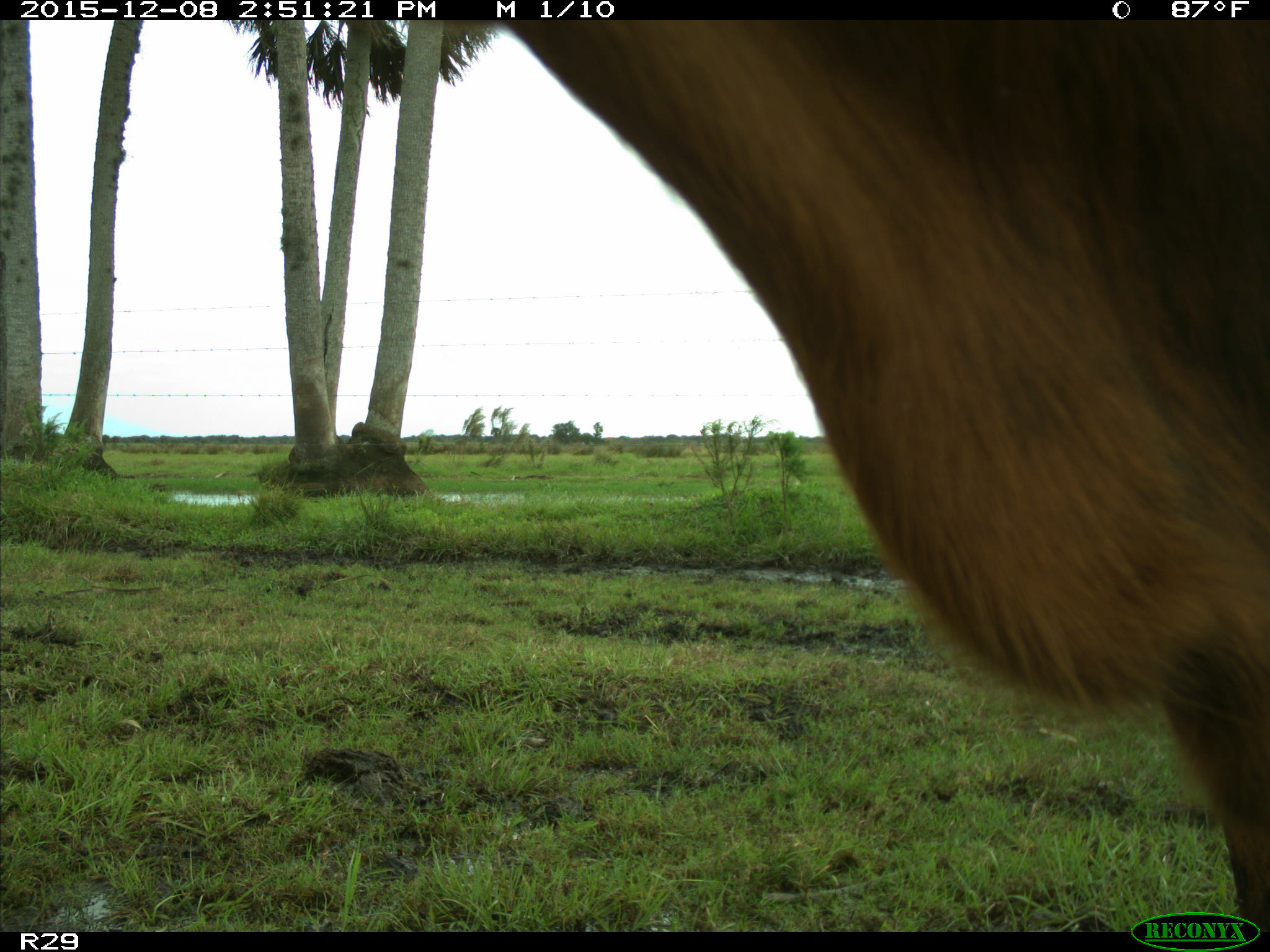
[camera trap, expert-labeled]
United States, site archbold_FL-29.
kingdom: Animalia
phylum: Chordata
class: Mammalia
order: Artiodactyla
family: Bovidae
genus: Bos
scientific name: Bos taurus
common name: domestic cow